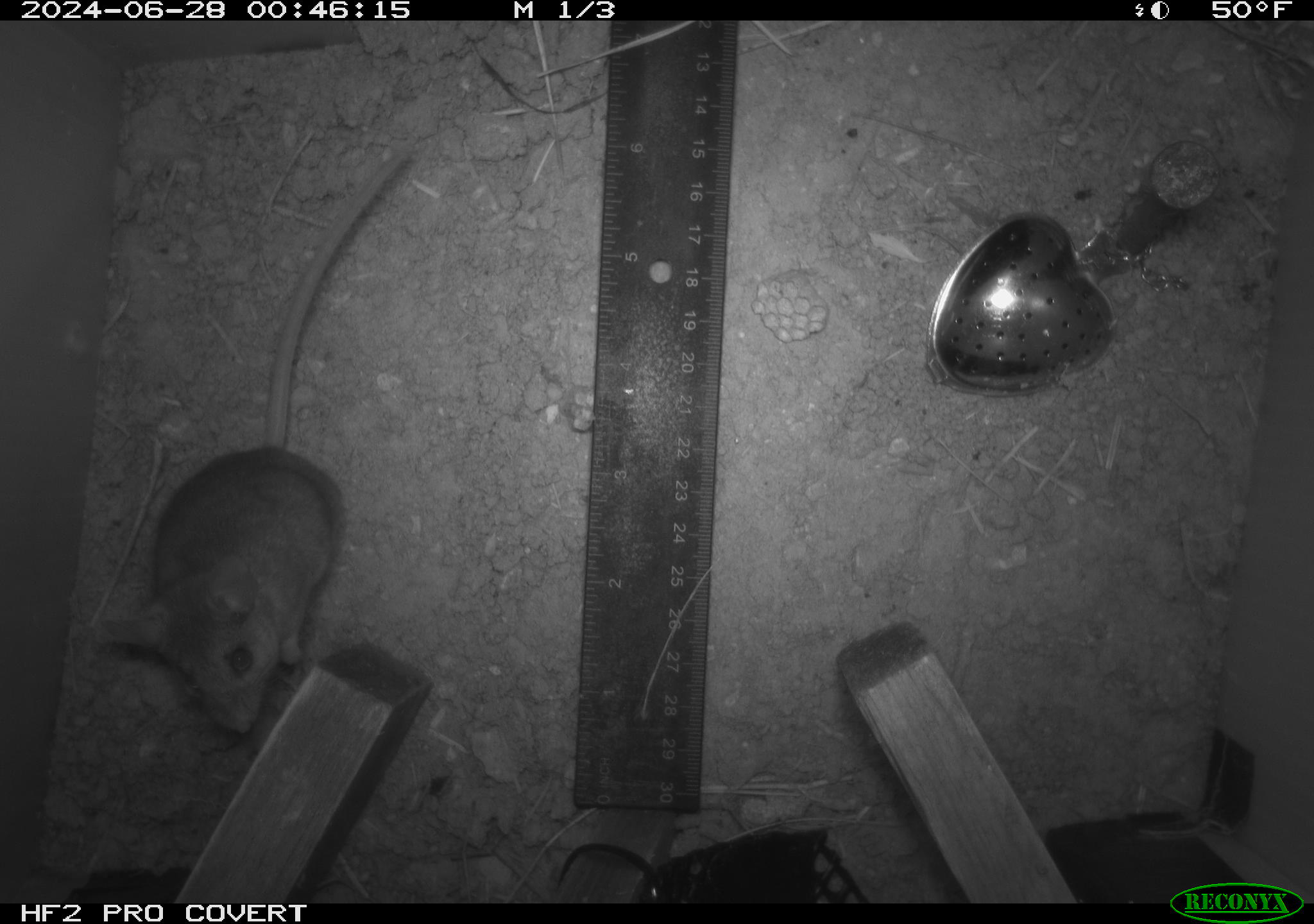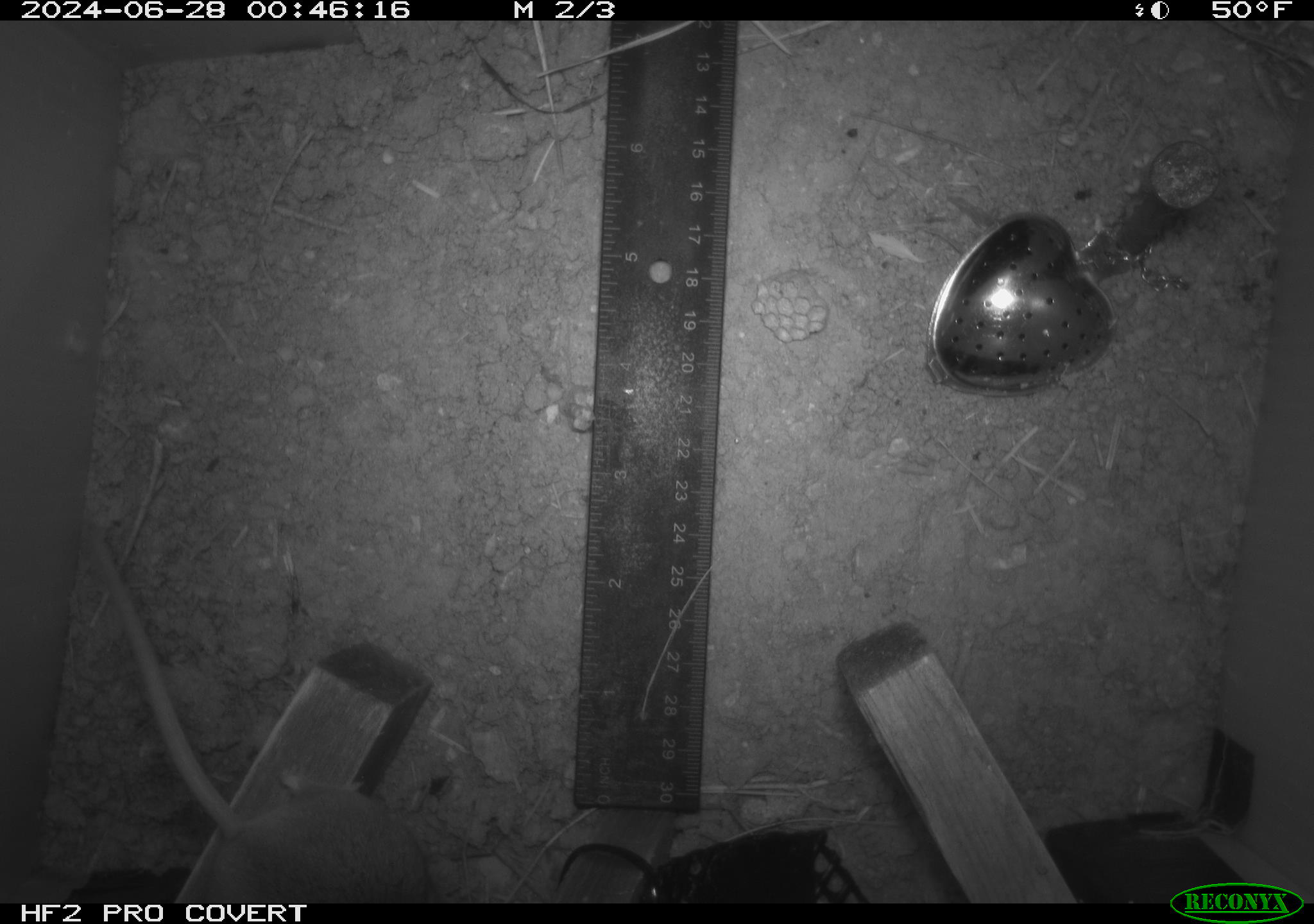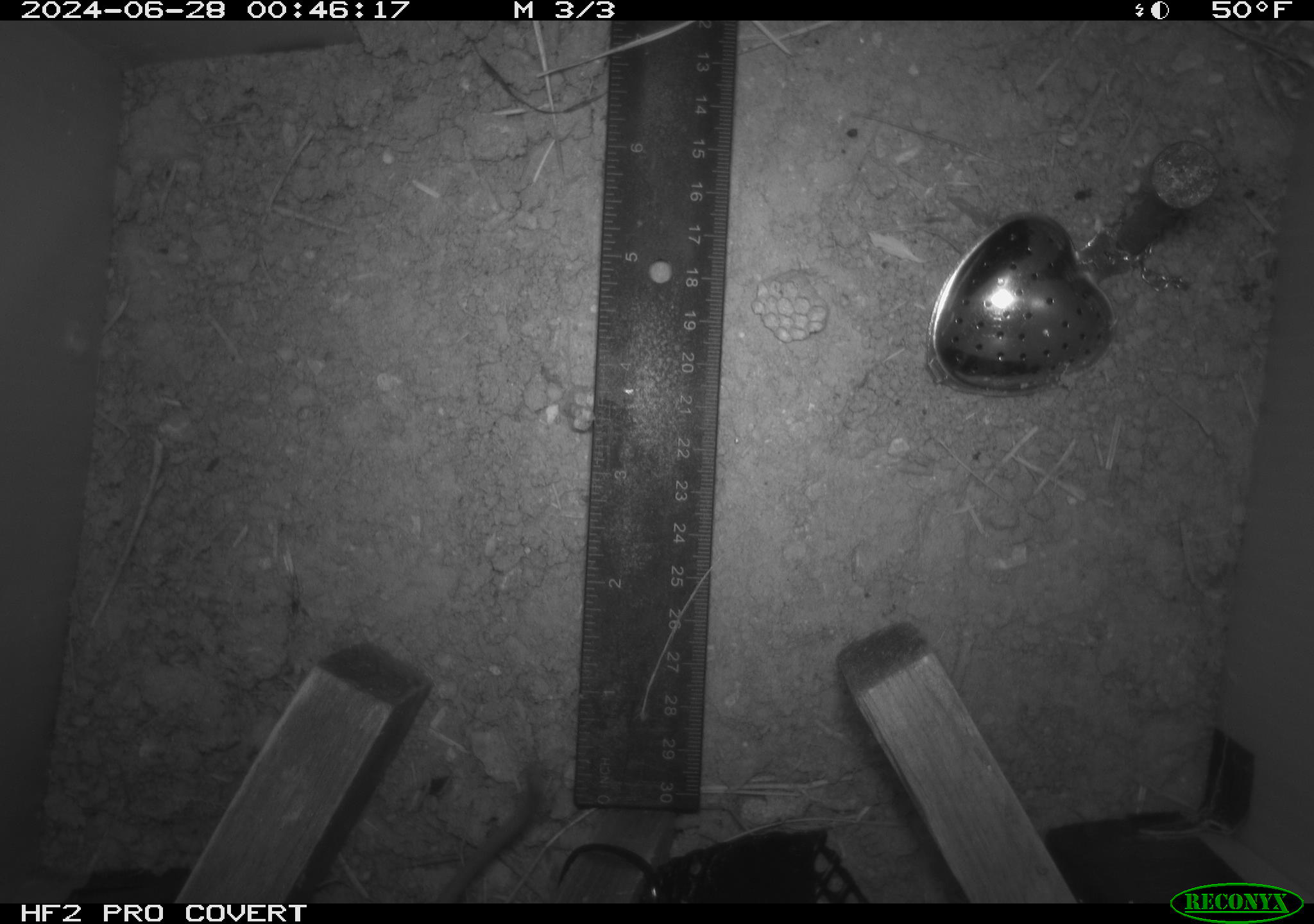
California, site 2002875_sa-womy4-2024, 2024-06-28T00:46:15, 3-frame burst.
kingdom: Animalia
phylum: Chordata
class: Mammalia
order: Rodentia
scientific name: Rodentia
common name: mouse species